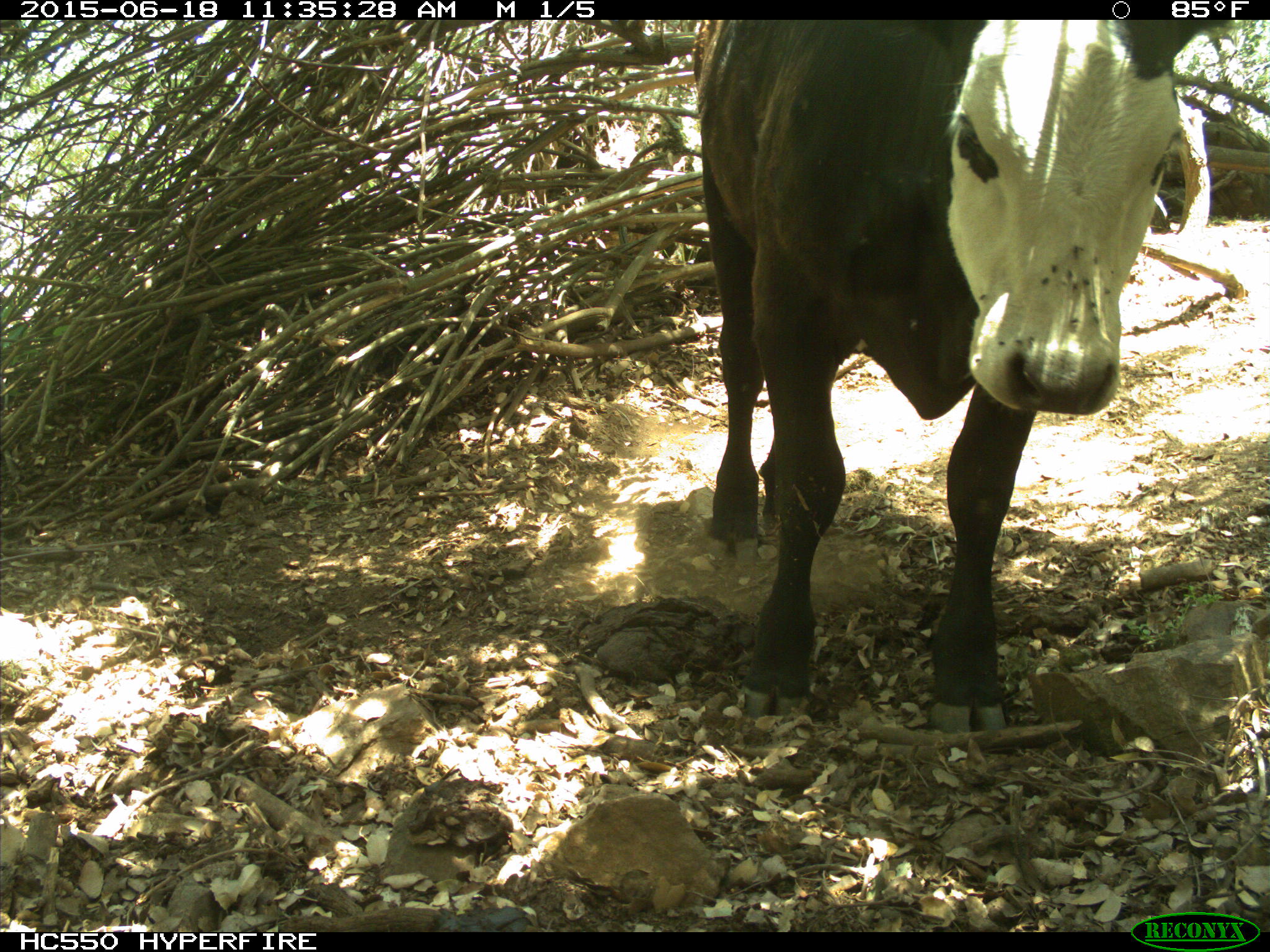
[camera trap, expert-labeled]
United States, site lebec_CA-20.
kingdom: Animalia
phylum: Chordata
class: Mammalia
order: Artiodactyla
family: Bovidae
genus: Bos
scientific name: Bos taurus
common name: domestic cow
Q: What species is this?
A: Bos taurus (domestic cow).